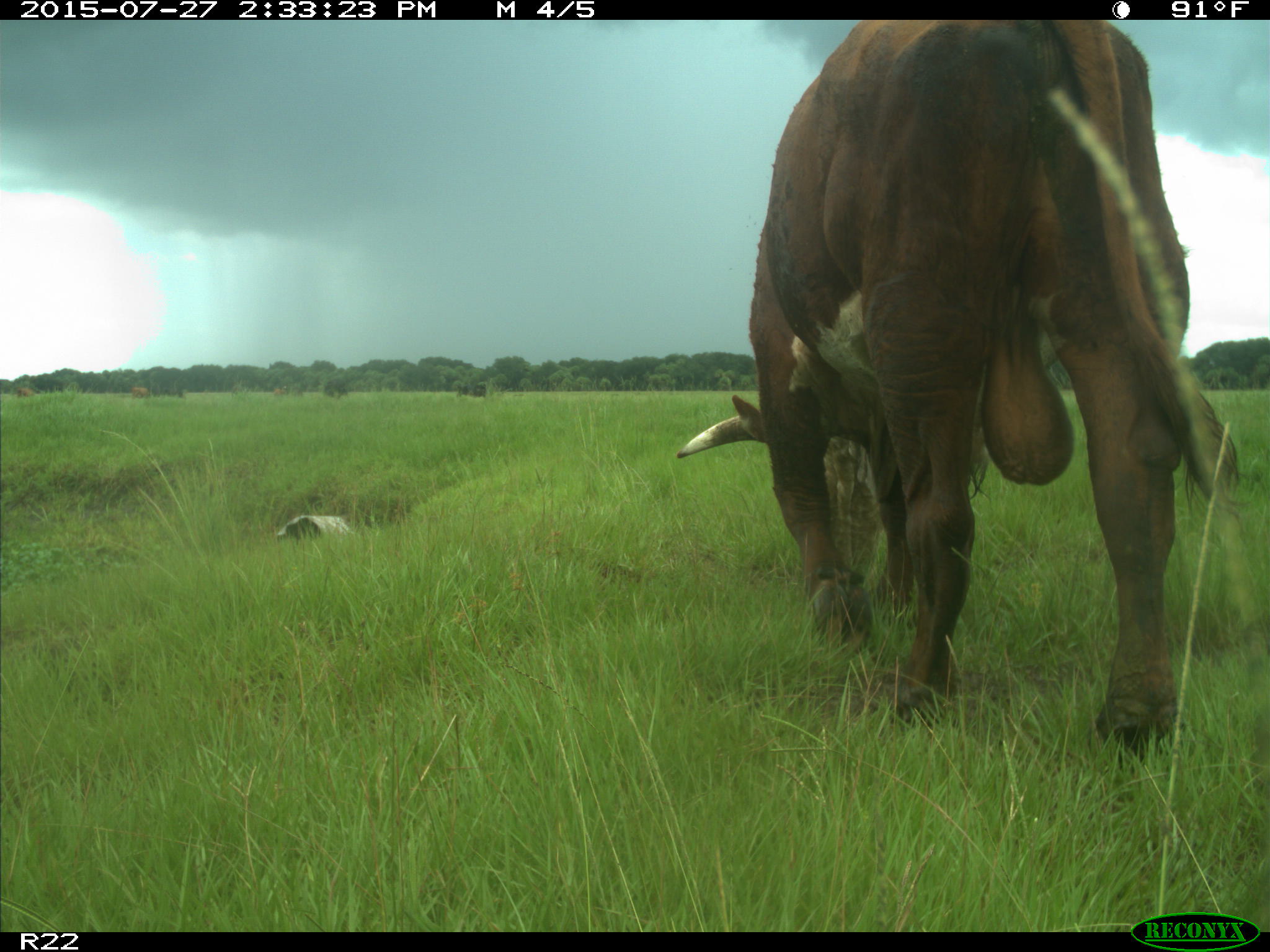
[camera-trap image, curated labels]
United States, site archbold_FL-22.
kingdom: Animalia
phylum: Chordata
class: Mammalia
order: Artiodactyla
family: Bovidae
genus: Bos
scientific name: Bos taurus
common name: domestic cow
Bos taurus (domestic cow).